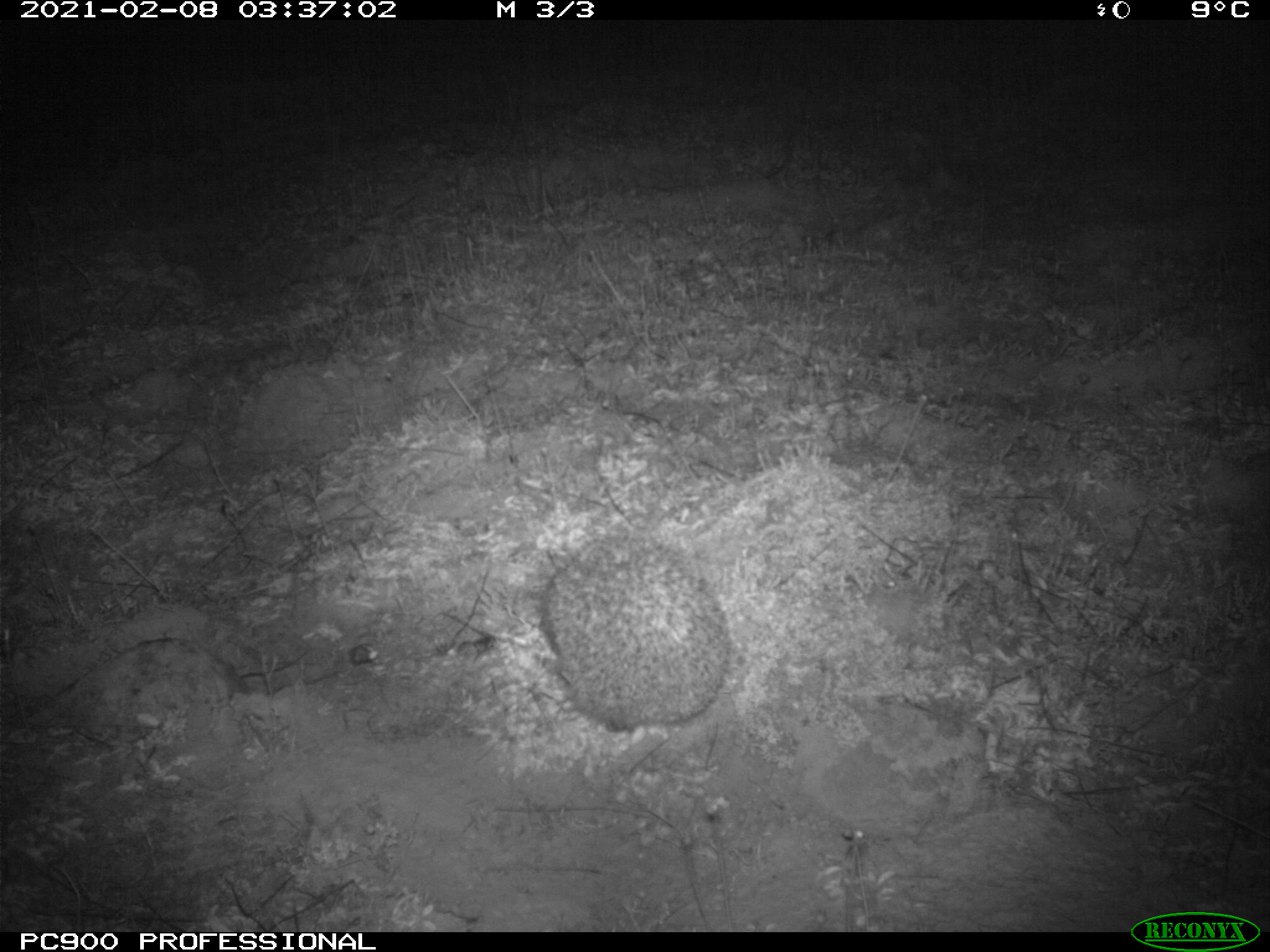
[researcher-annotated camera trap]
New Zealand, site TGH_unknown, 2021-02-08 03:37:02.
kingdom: Animalia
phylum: Chordata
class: Mammalia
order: Eulipotyphla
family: Erinaceidae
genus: Erinaceus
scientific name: Erinaceus europaeus europaeus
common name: european hedgehog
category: hedgehog